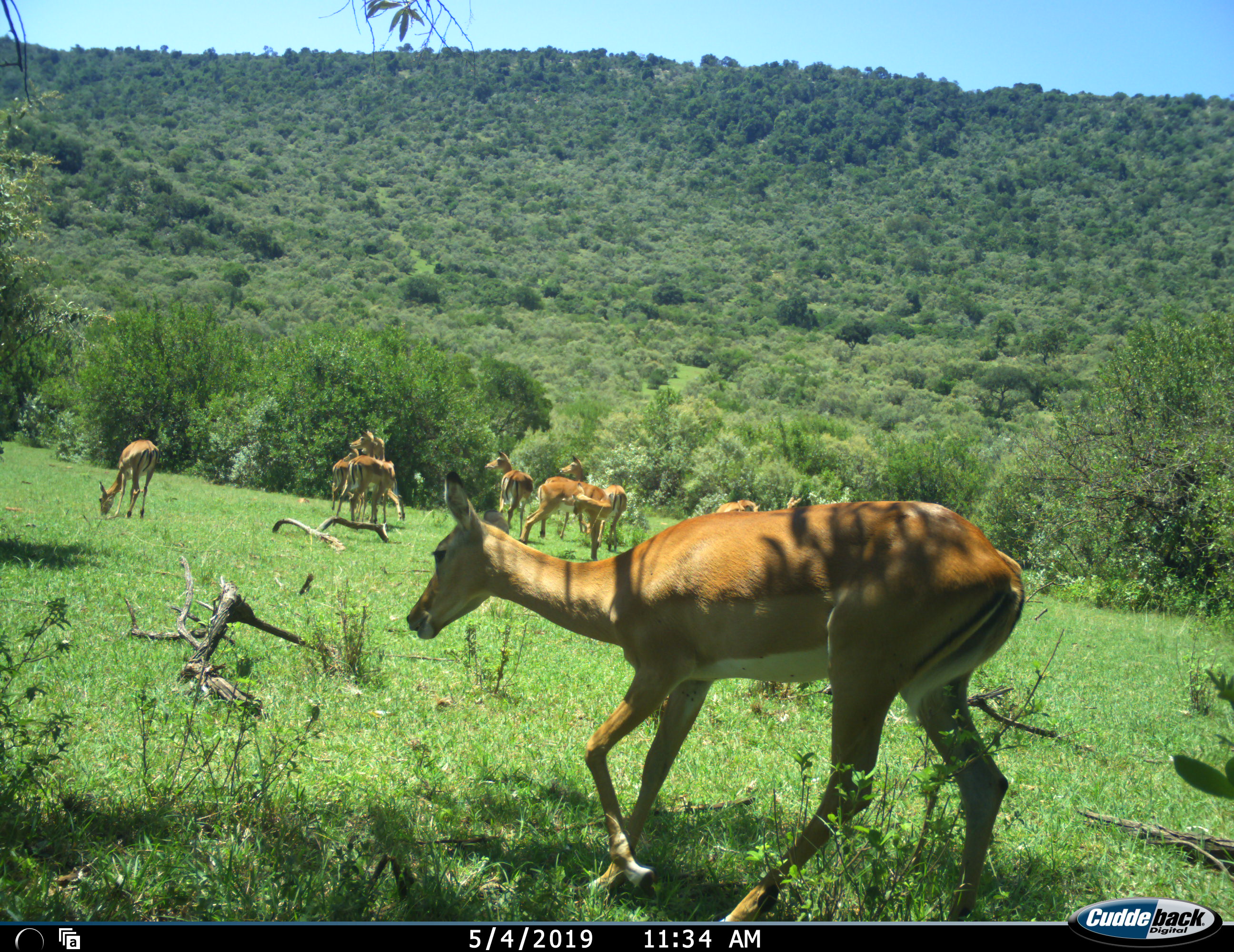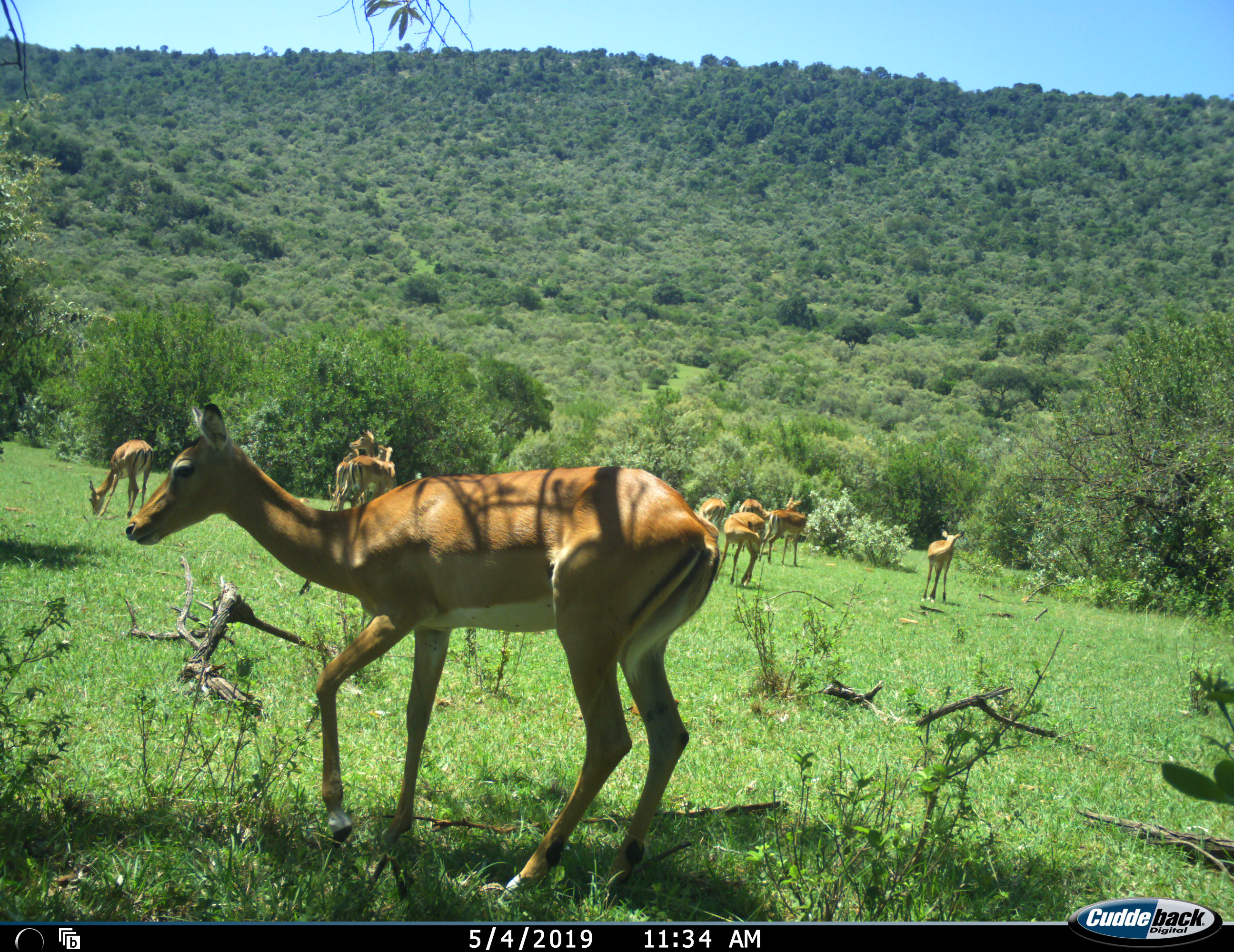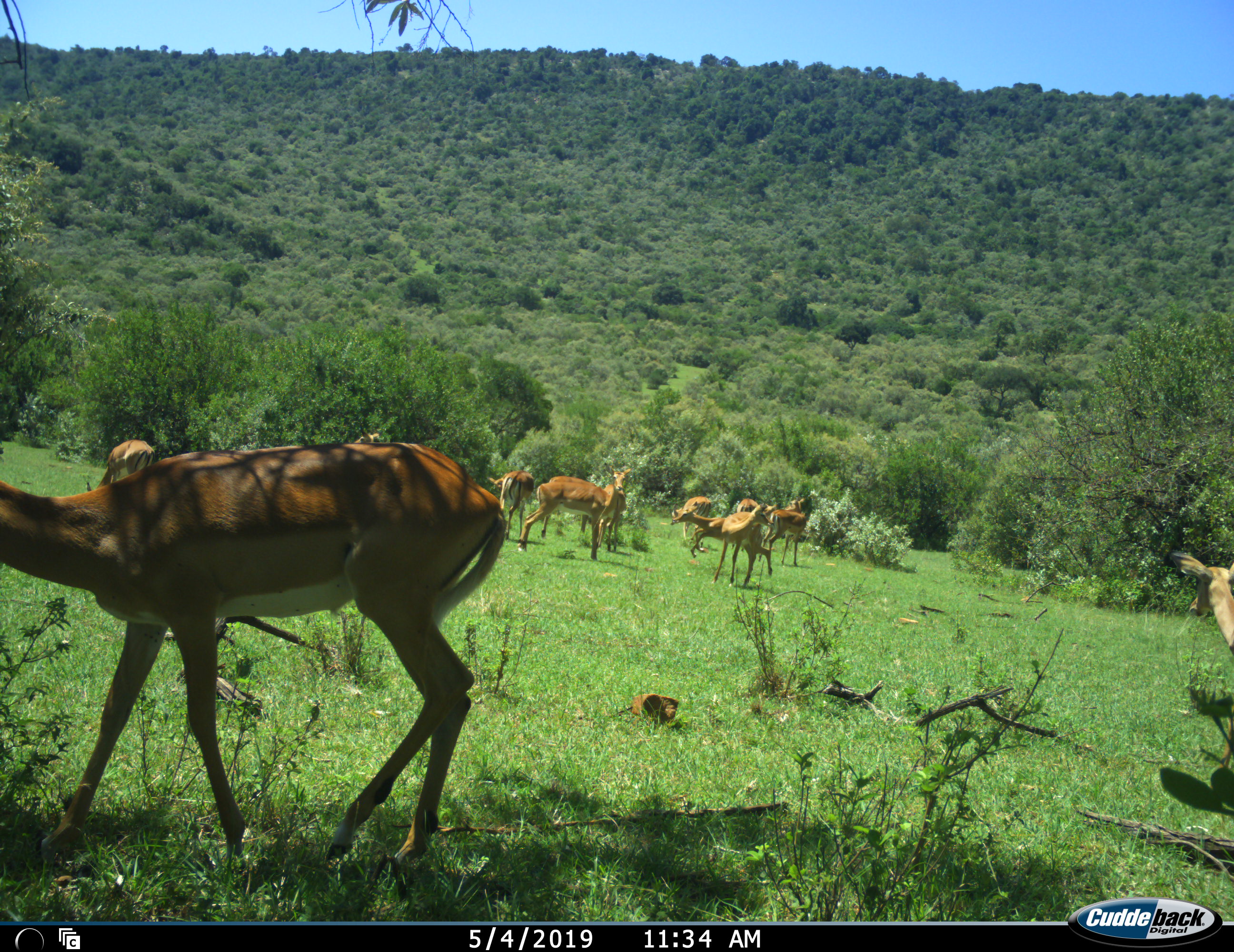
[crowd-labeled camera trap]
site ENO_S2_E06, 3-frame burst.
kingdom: Animalia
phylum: Chordata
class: Mammalia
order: Artiodactyla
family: Bovidae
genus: Aepyceros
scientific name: Aepyceros melampus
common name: impala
Impala (Aepyceros melampus), count 11-50. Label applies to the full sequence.